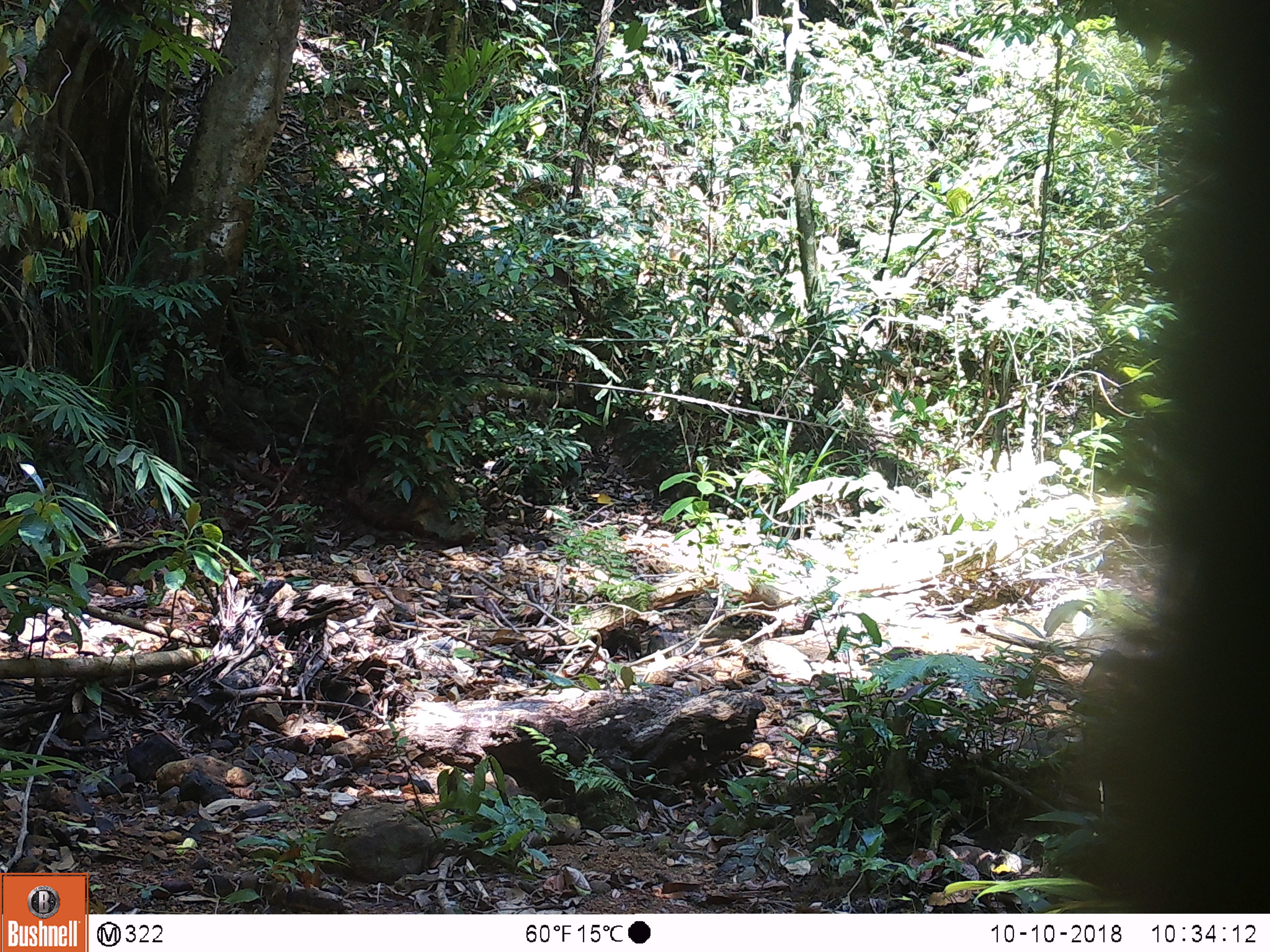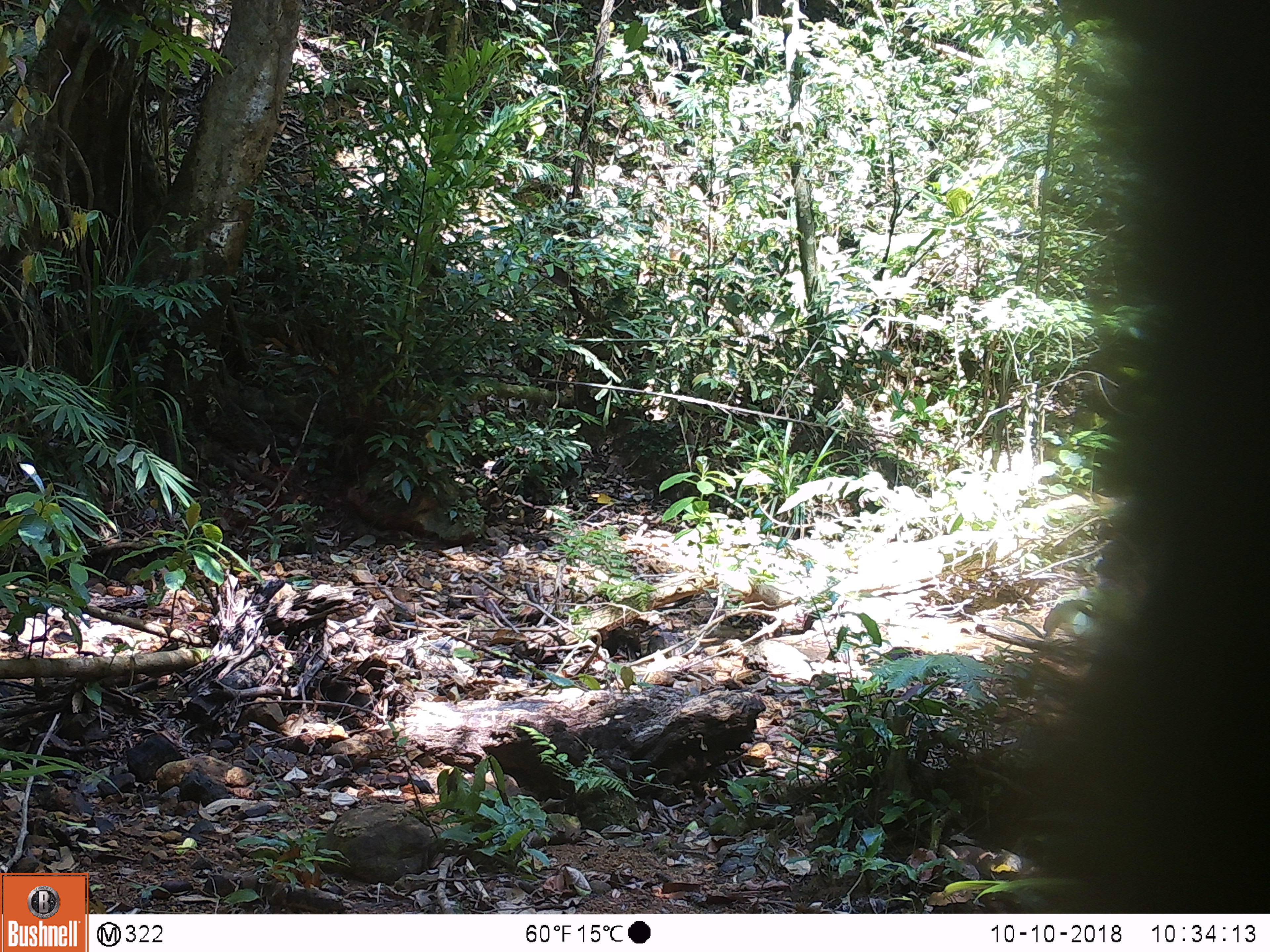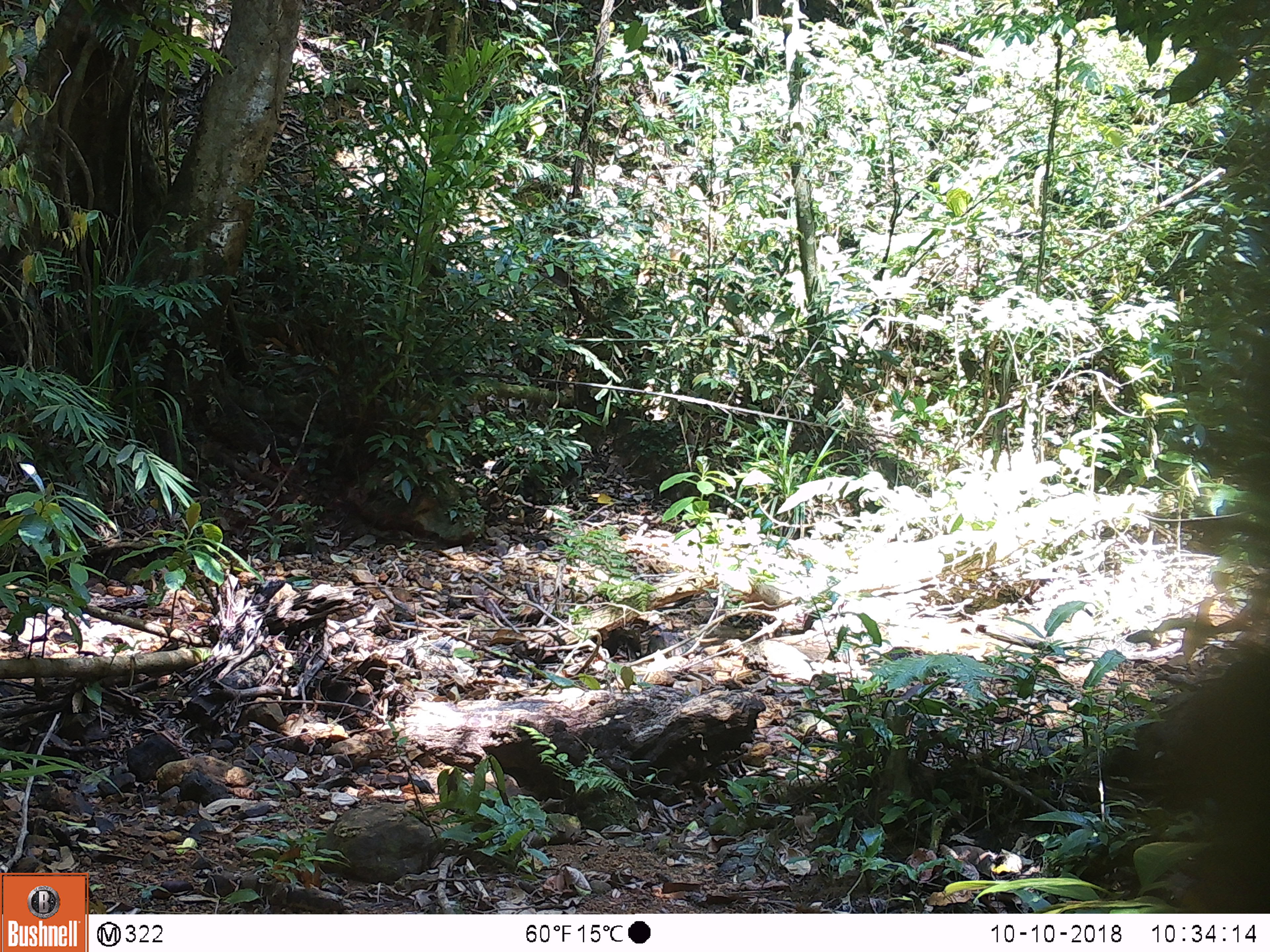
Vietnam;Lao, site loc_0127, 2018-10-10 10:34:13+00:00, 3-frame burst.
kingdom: Animalia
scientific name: Animalia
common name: animal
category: unidentified animal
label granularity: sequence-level